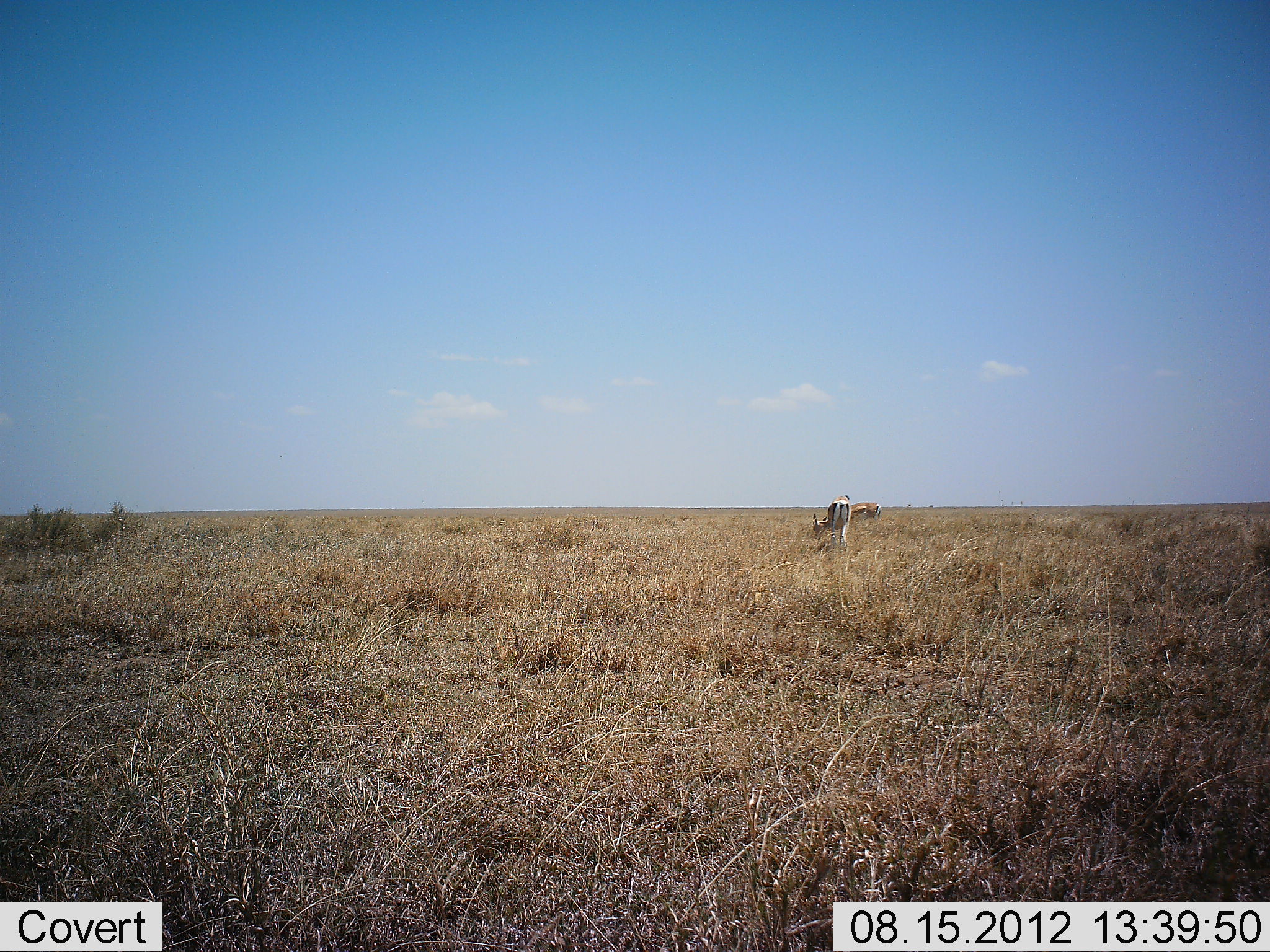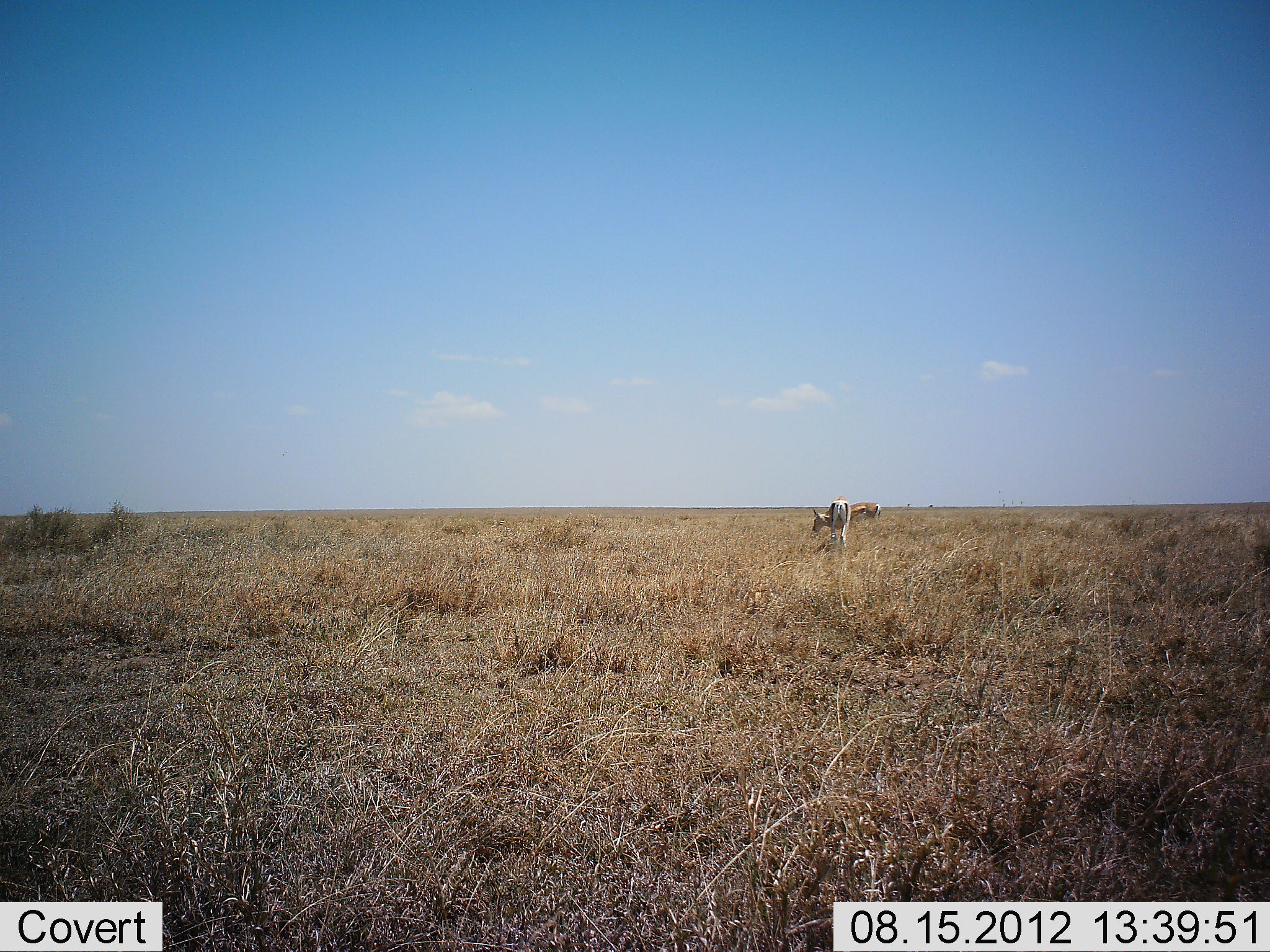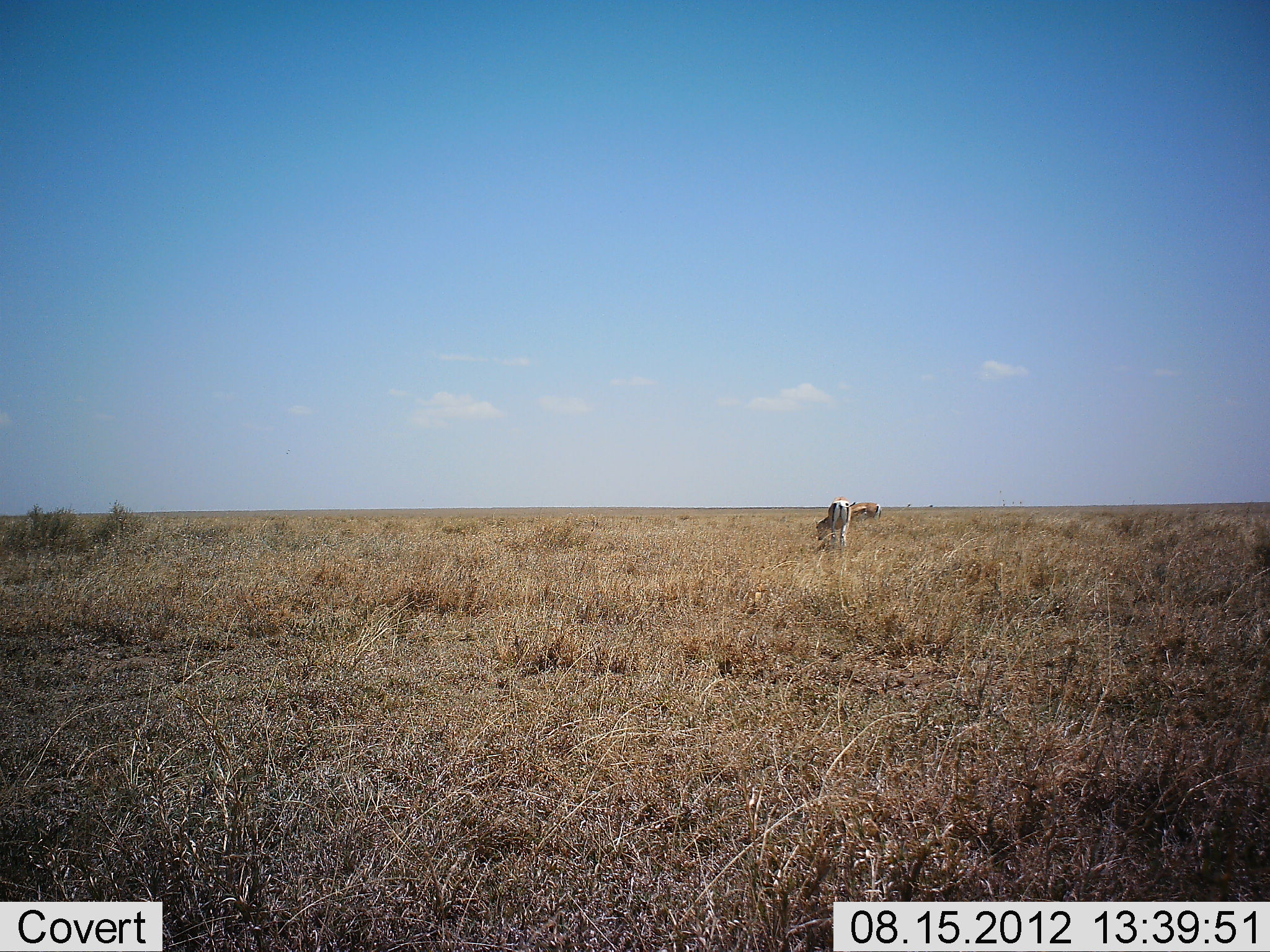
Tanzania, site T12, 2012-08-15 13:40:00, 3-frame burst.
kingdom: Animalia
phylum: Chordata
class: Mammalia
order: Artiodactyla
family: Bovidae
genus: Eudorcas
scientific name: Eudorcas thomsonii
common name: thomson's gazelle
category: gazellethomsons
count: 2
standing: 0%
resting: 0%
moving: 10%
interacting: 0%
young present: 0%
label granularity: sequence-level